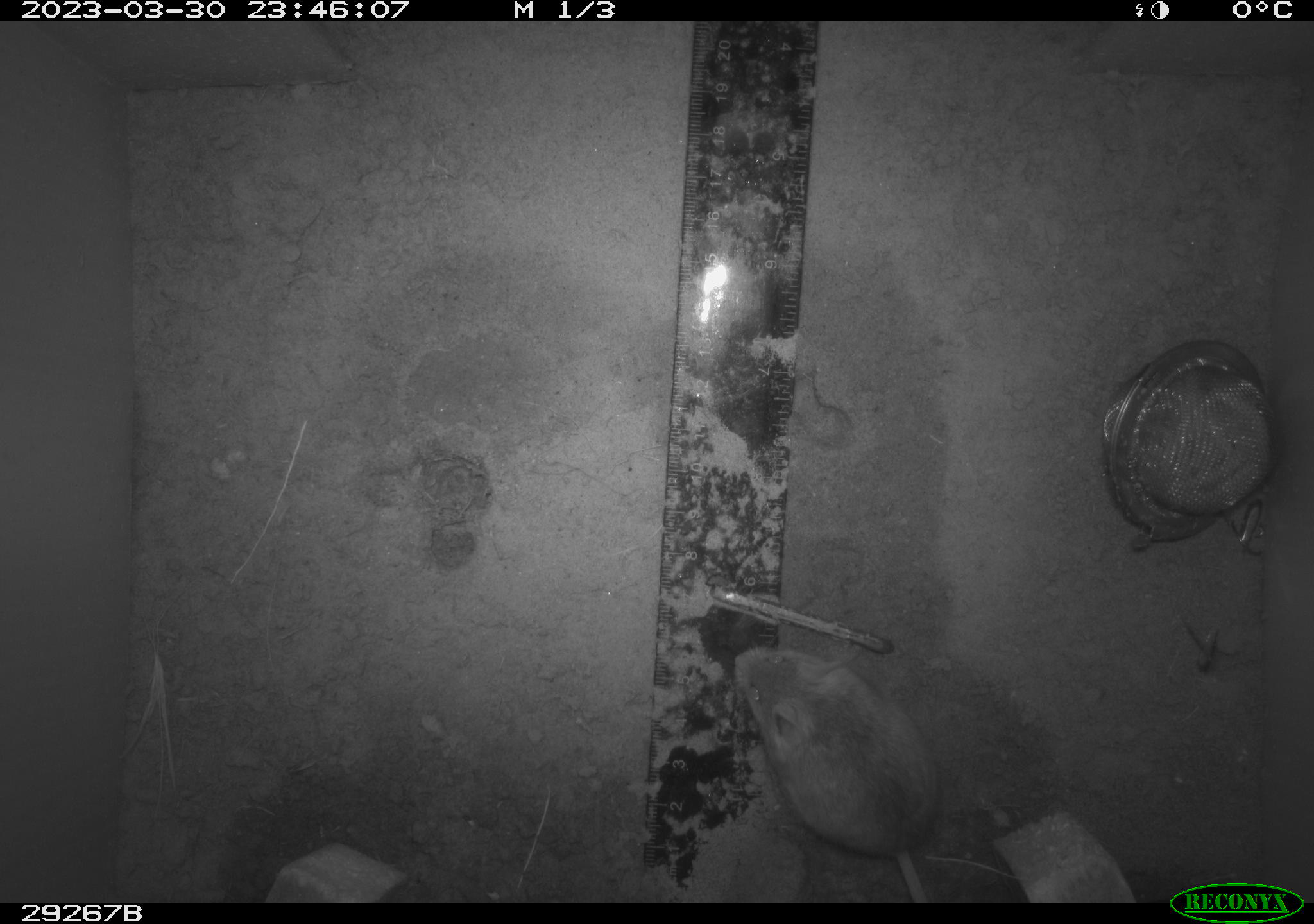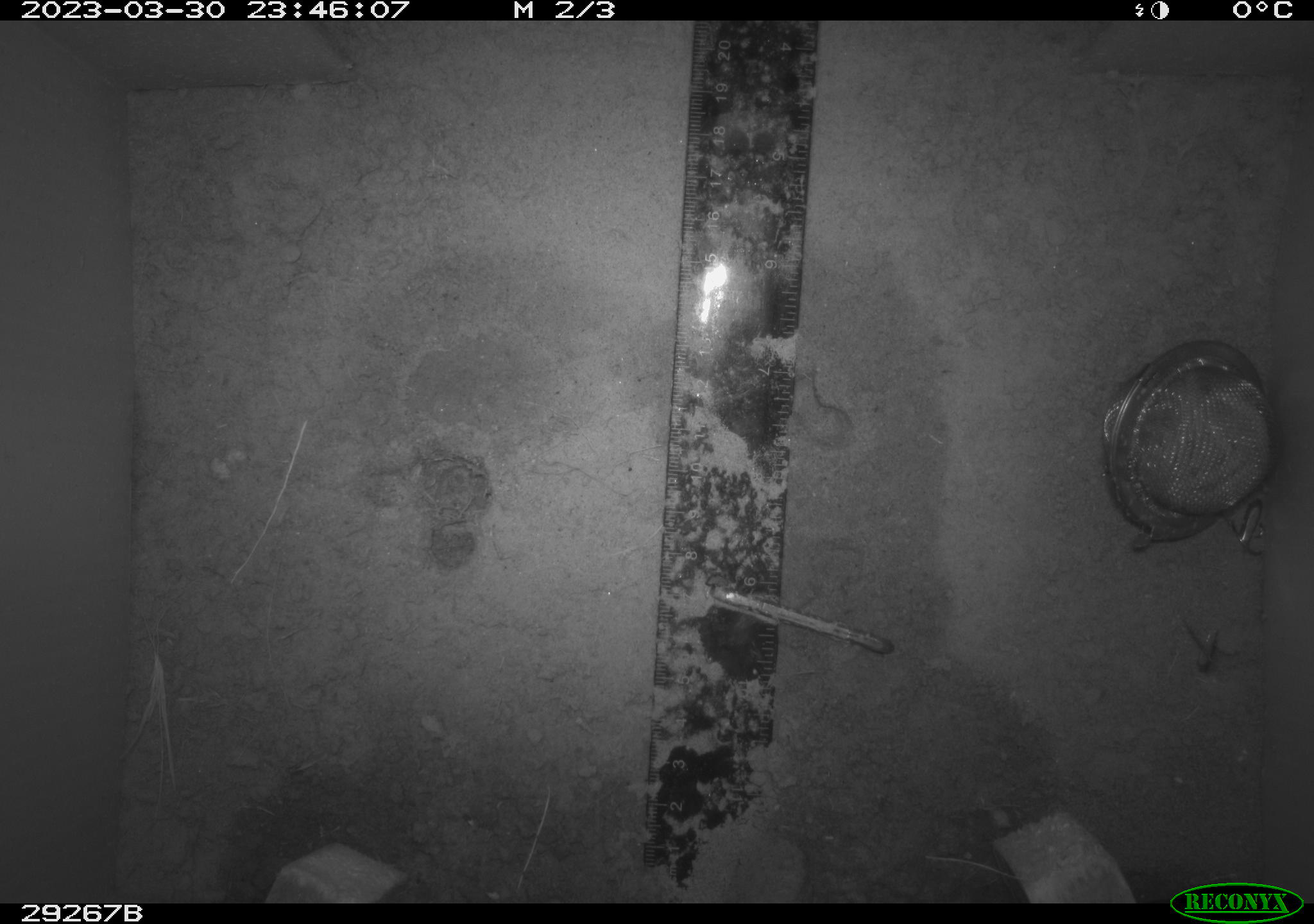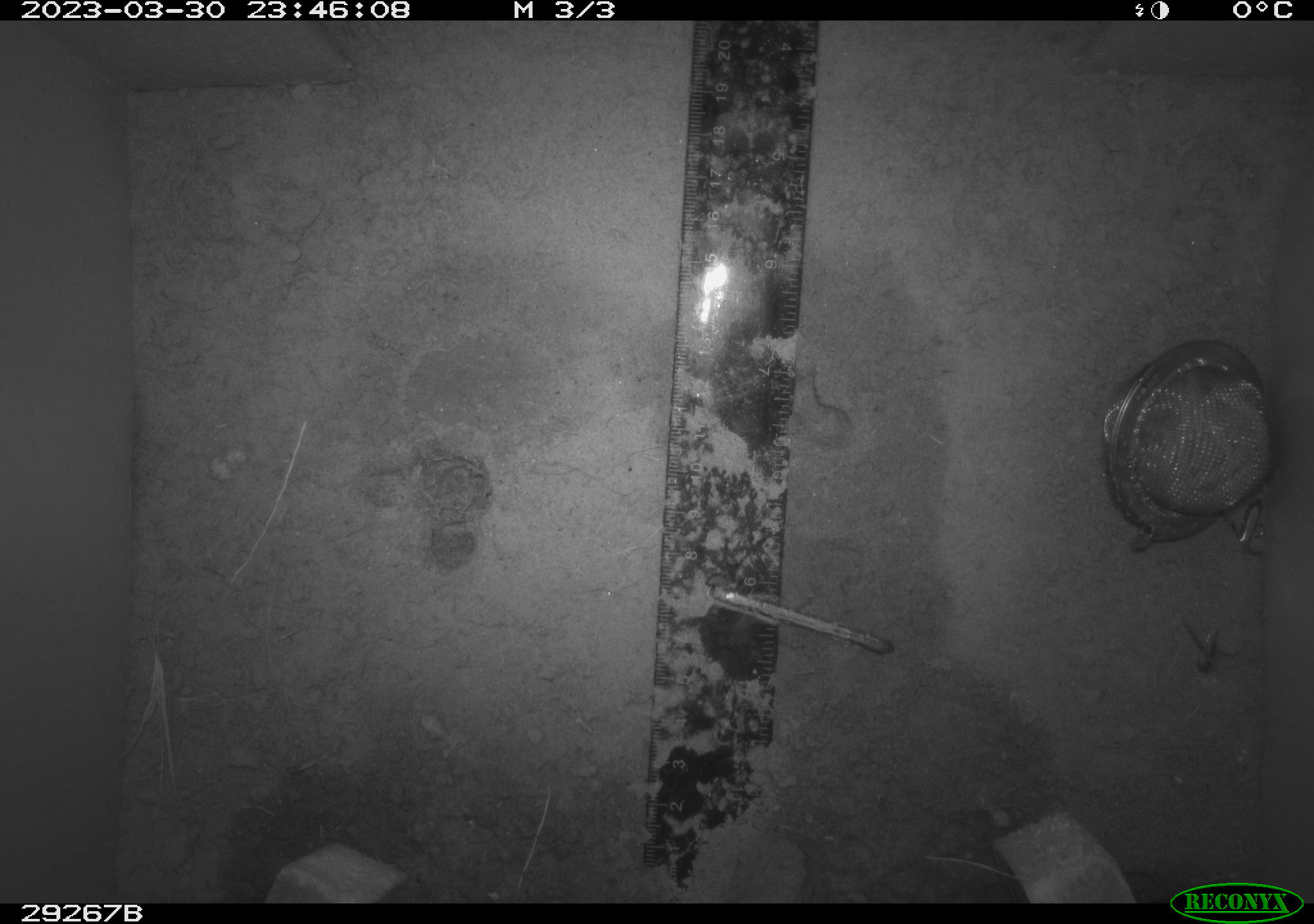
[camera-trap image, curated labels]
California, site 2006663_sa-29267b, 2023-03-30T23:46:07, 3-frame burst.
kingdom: Animalia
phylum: Chordata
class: Mammalia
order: Rodentia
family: Cricetidae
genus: Peromyscus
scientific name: Peromyscus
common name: deer mice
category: peromyscus species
Peromyscus species (deer mice) (Peromyscus).